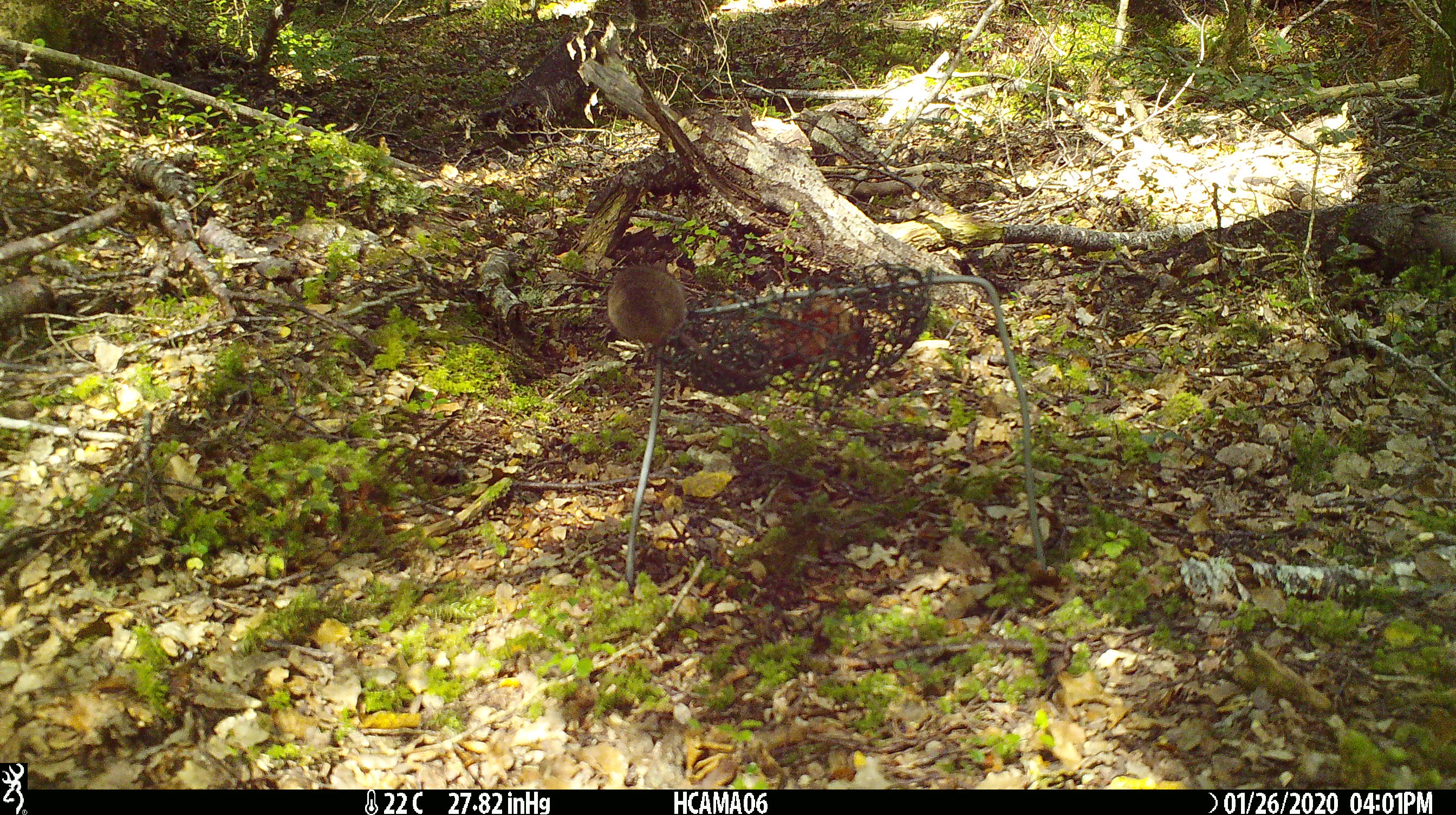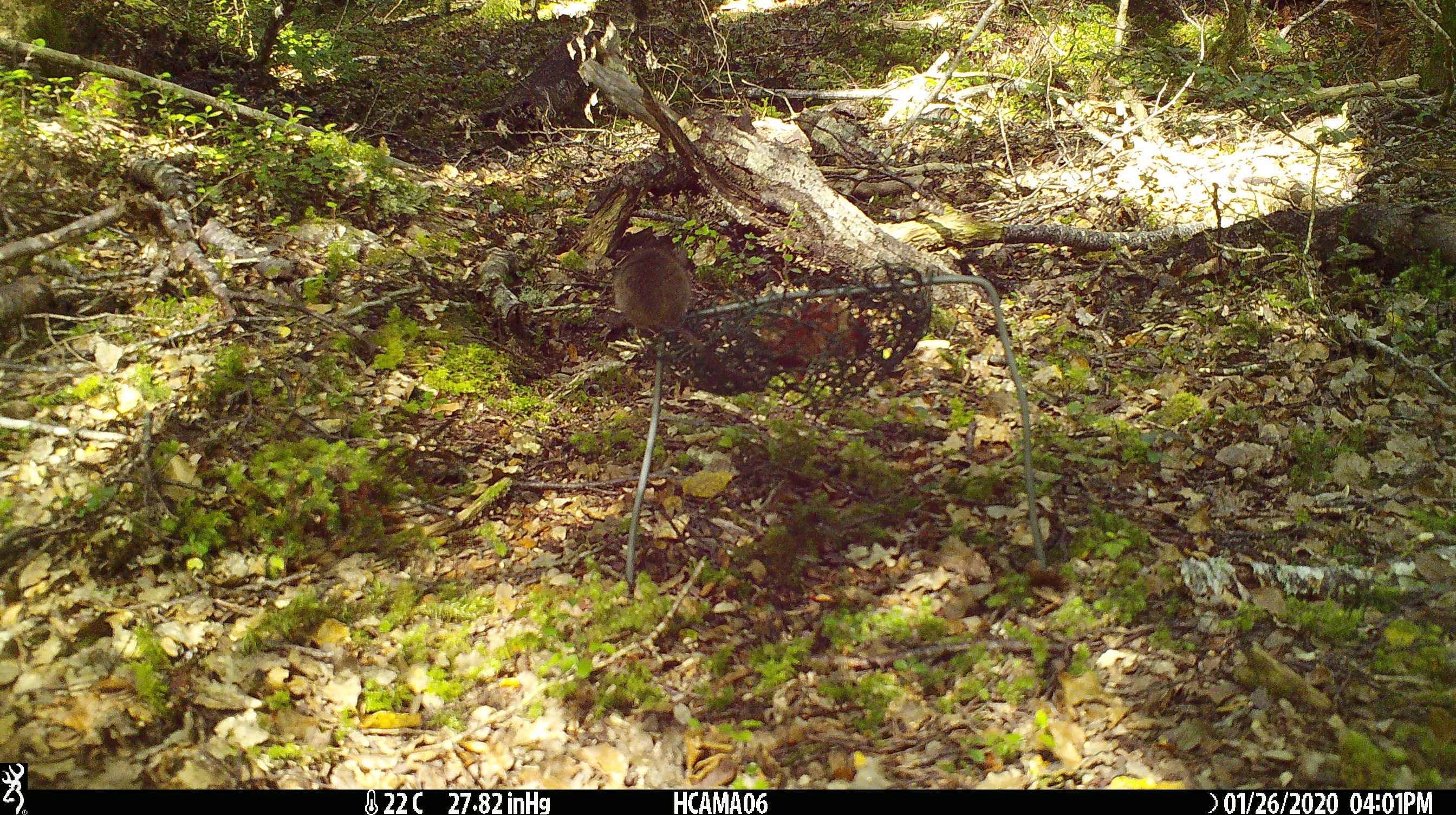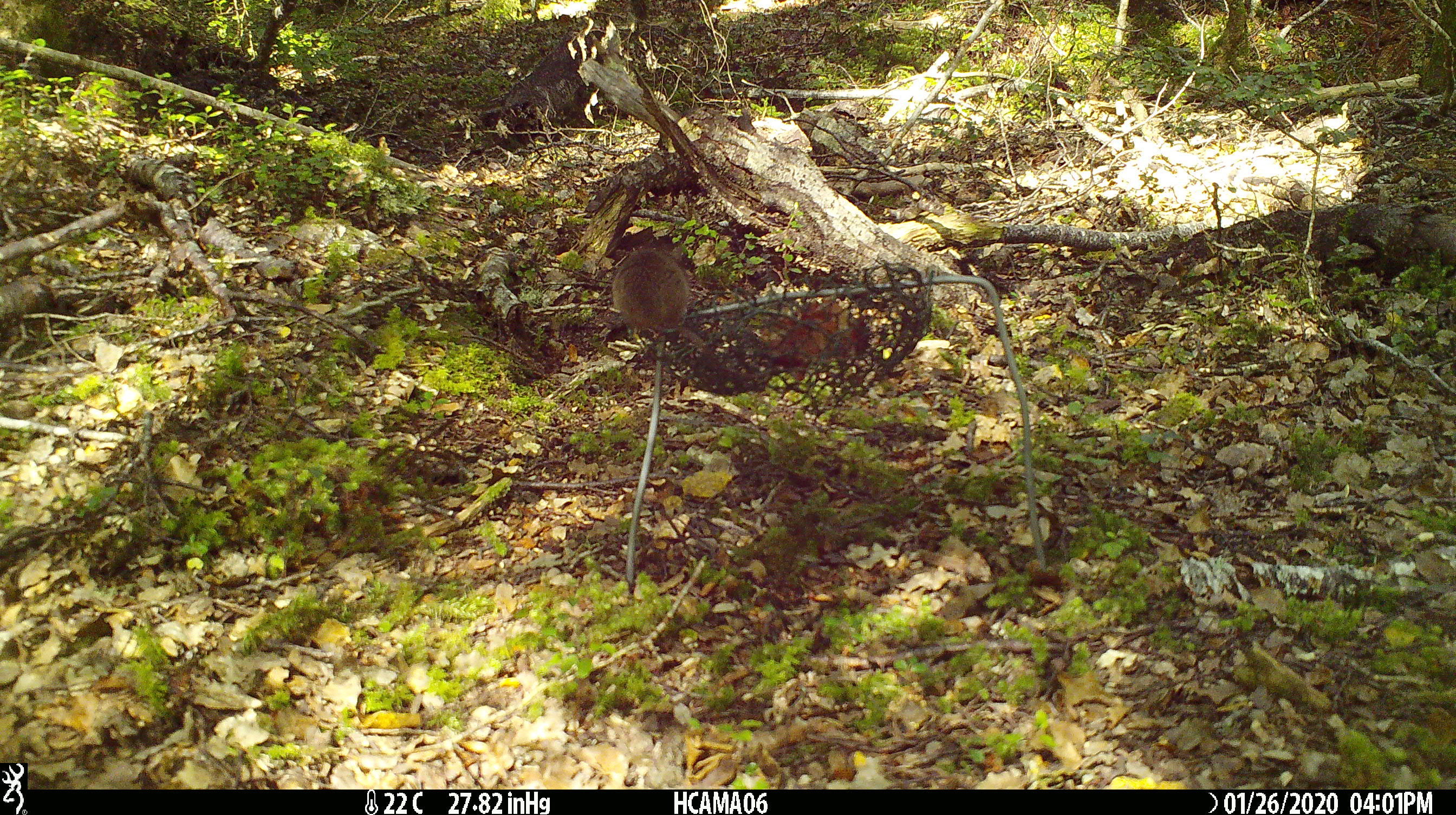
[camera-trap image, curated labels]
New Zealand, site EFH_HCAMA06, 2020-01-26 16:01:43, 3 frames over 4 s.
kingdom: Animalia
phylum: Chordata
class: Mammalia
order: Rodentia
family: Muridae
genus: Mus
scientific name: Mus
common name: mouse